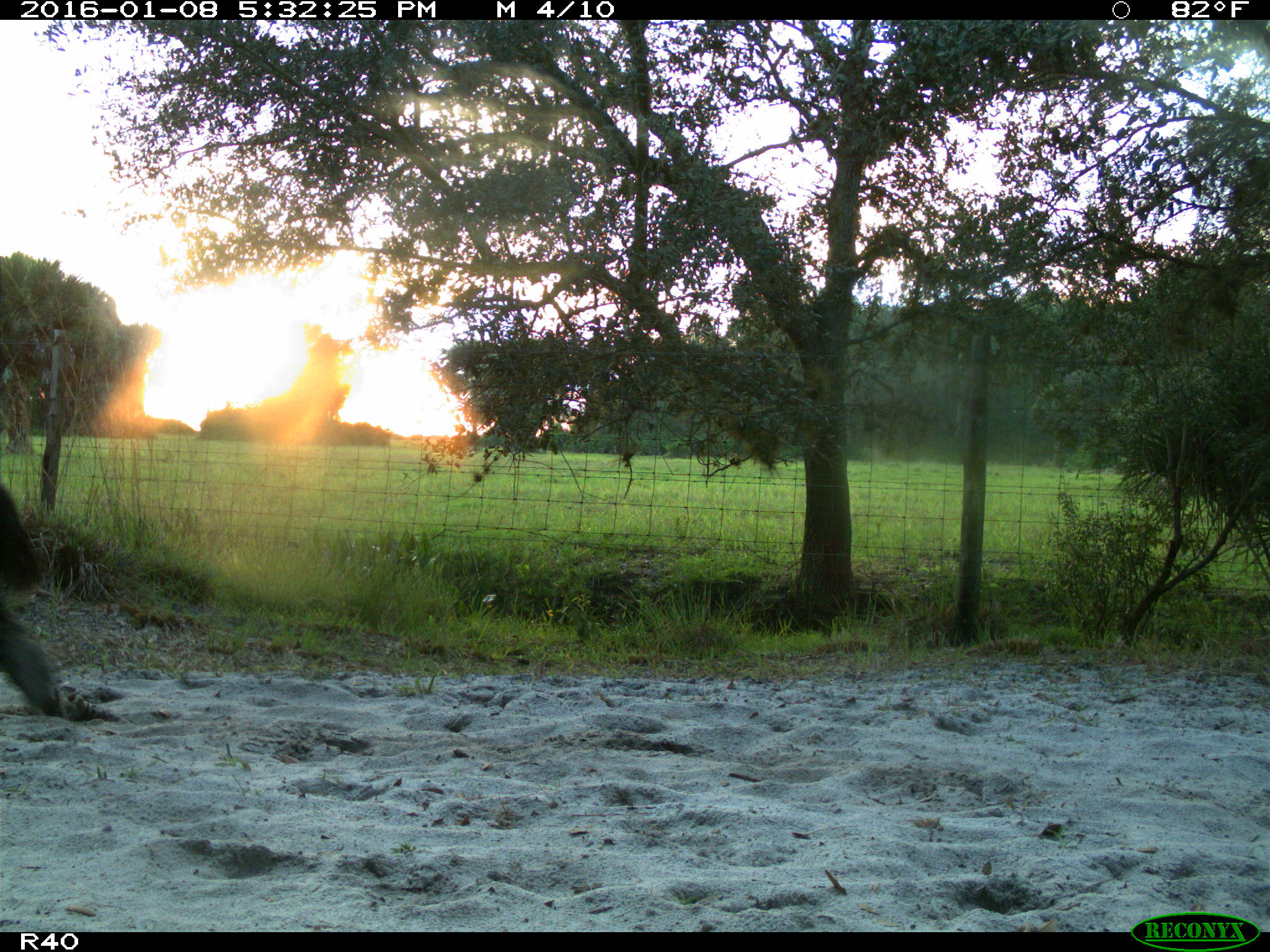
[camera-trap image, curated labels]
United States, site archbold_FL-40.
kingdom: Animalia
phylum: Chordata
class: Mammalia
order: Artiodactyla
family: Bovidae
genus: Bos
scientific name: Bos taurus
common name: domestic cow